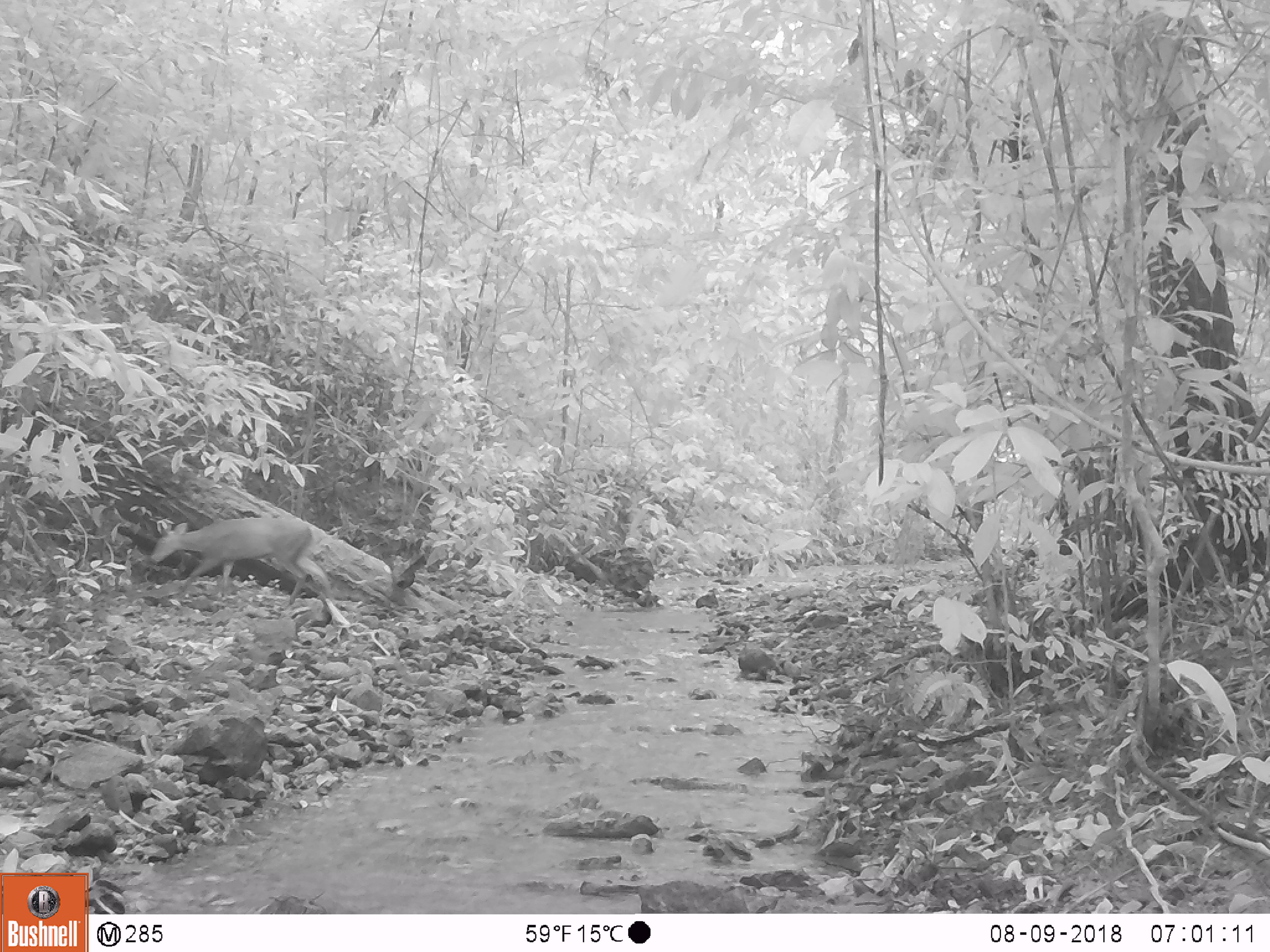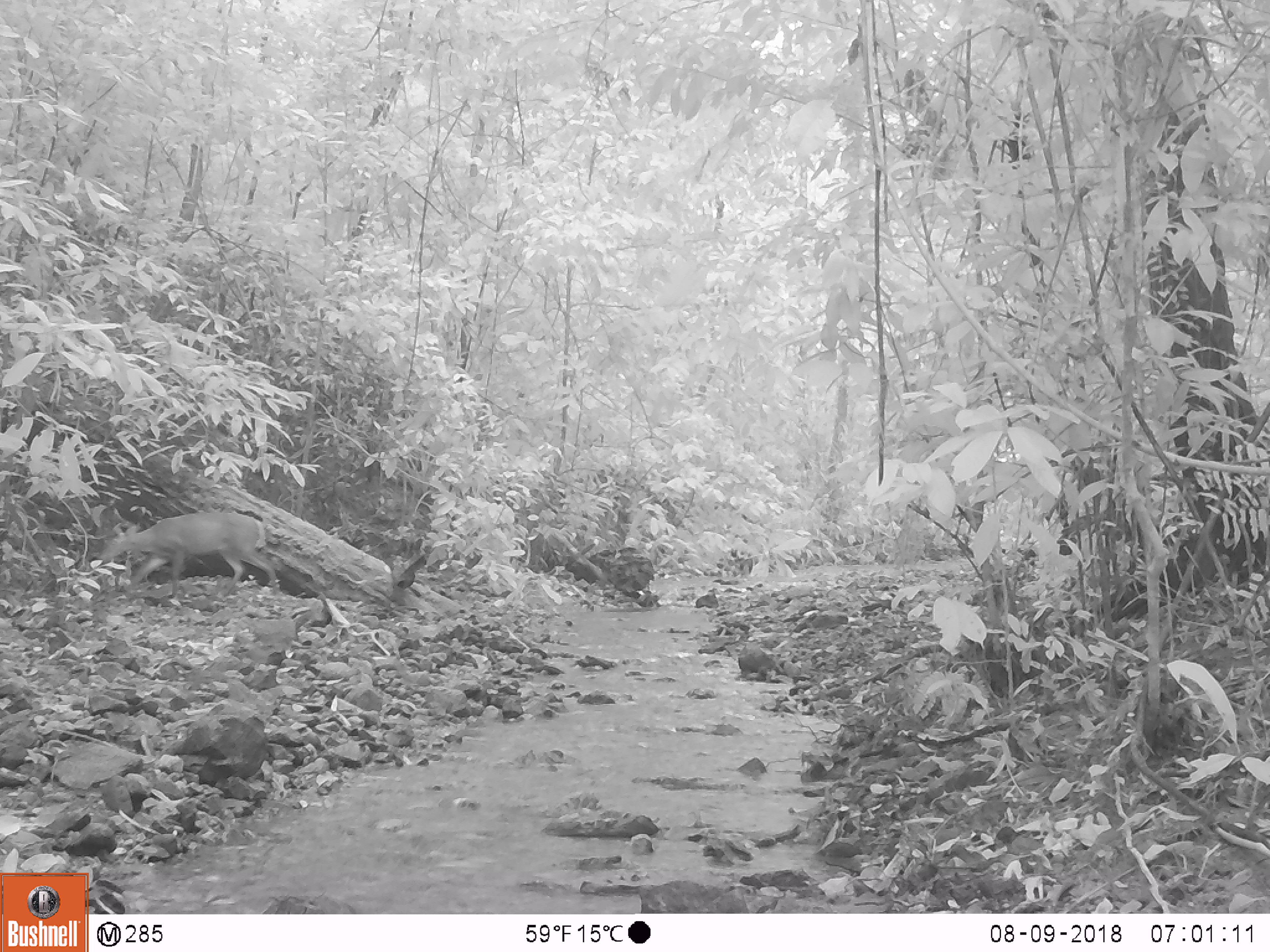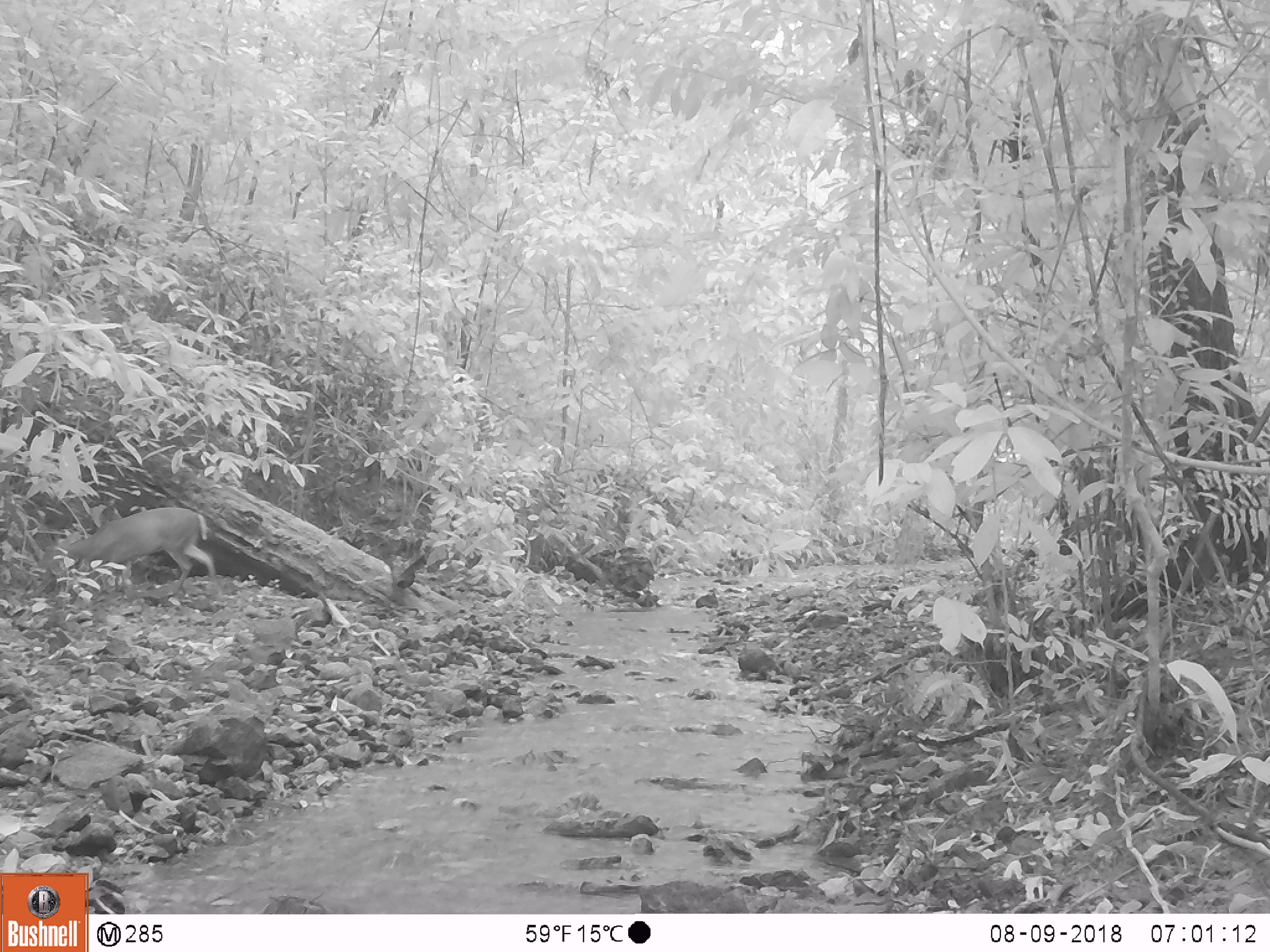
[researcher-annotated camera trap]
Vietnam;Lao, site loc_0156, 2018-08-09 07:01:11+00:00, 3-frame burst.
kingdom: Animalia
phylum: Chordata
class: Mammalia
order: Artiodactyla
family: Cervidae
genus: Muntiacus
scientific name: Muntiacus rooseveltorum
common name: roosevelt's muntjac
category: roosevelts muntjac group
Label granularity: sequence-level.